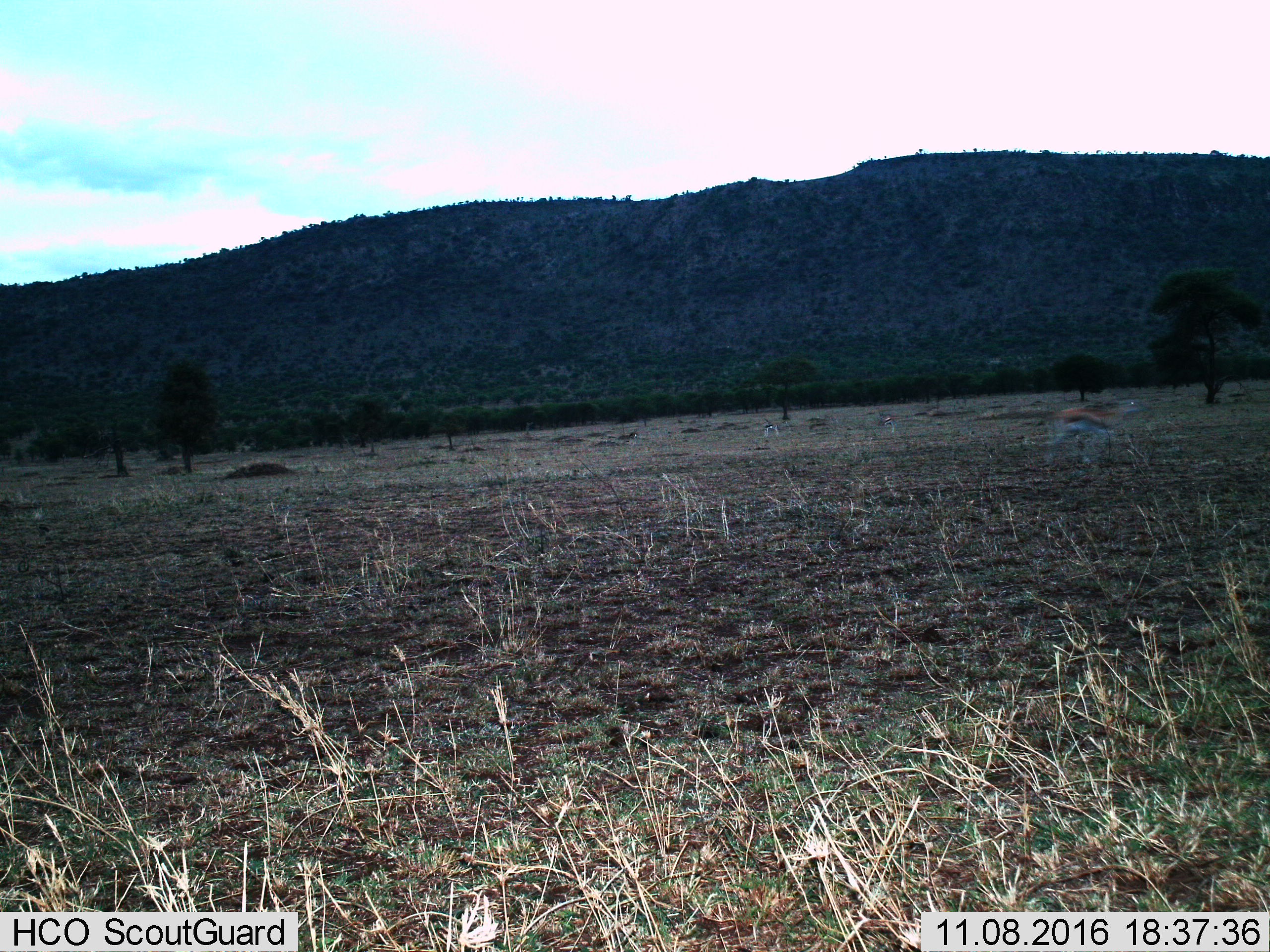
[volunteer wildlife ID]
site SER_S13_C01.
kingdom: Animalia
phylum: Chordata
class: Mammalia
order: Artiodactyla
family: Bovidae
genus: Eudorcas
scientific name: Eudorcas thomsonii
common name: thomson's gazelle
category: gazellethomsons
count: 3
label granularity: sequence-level